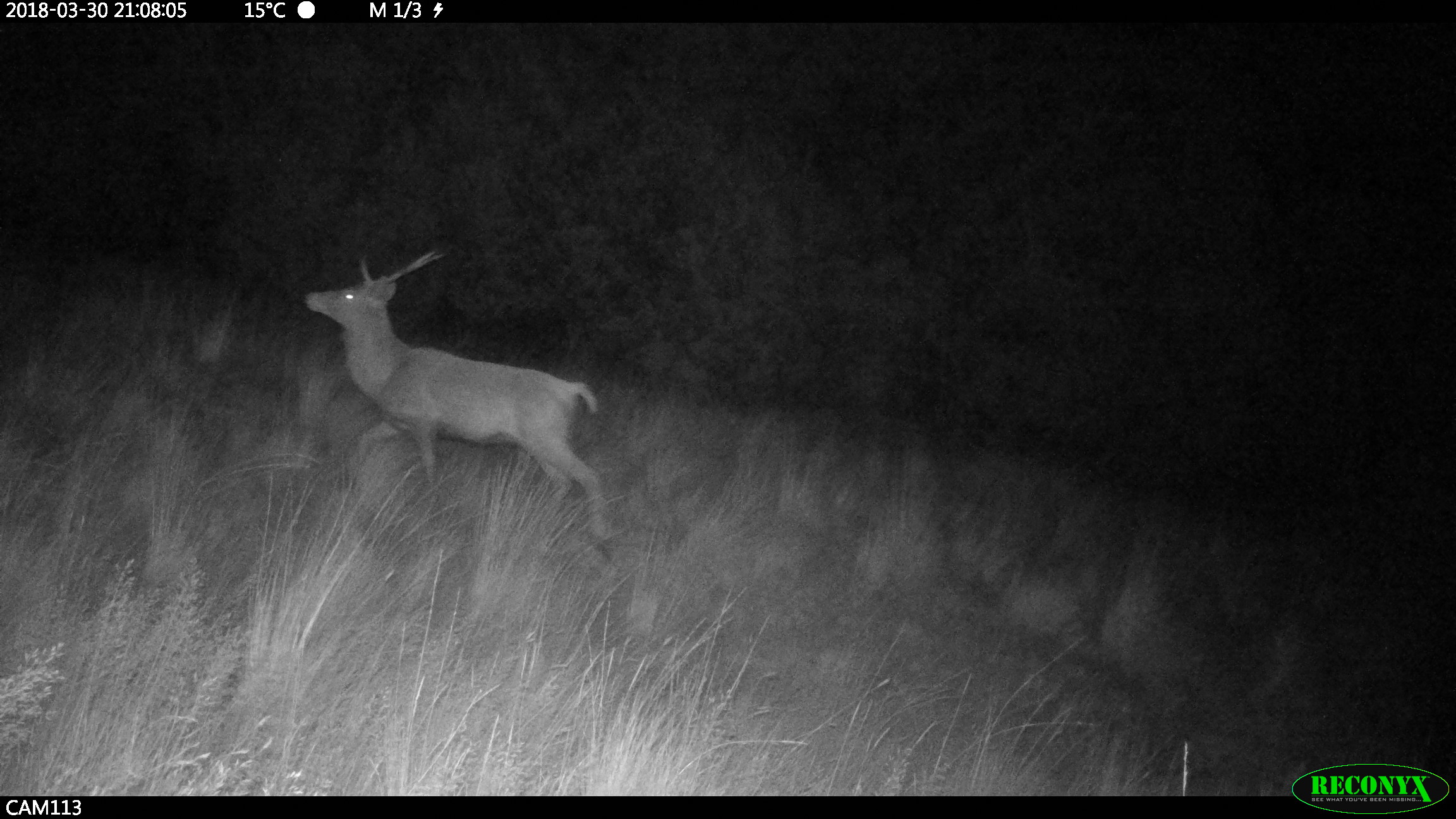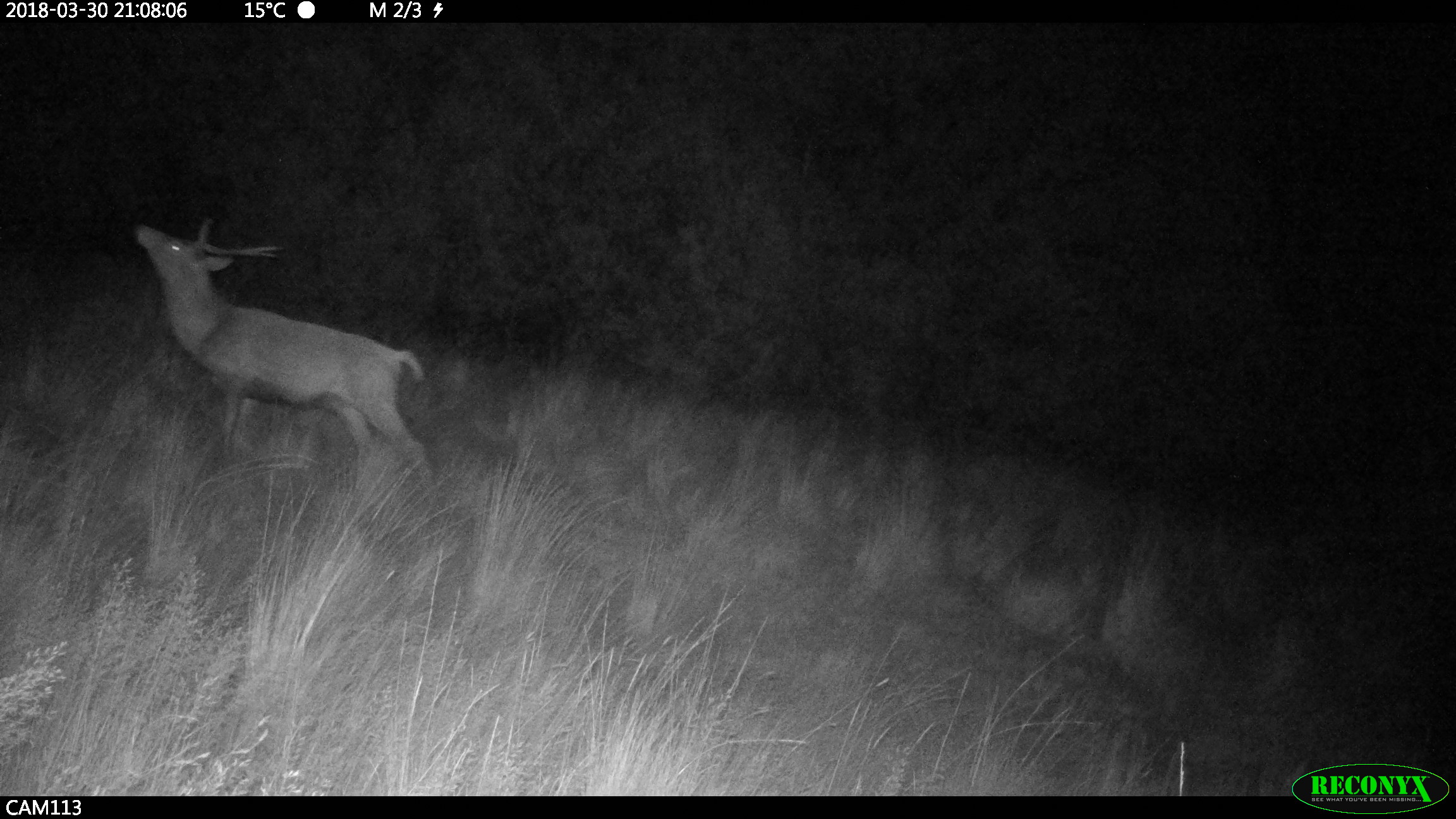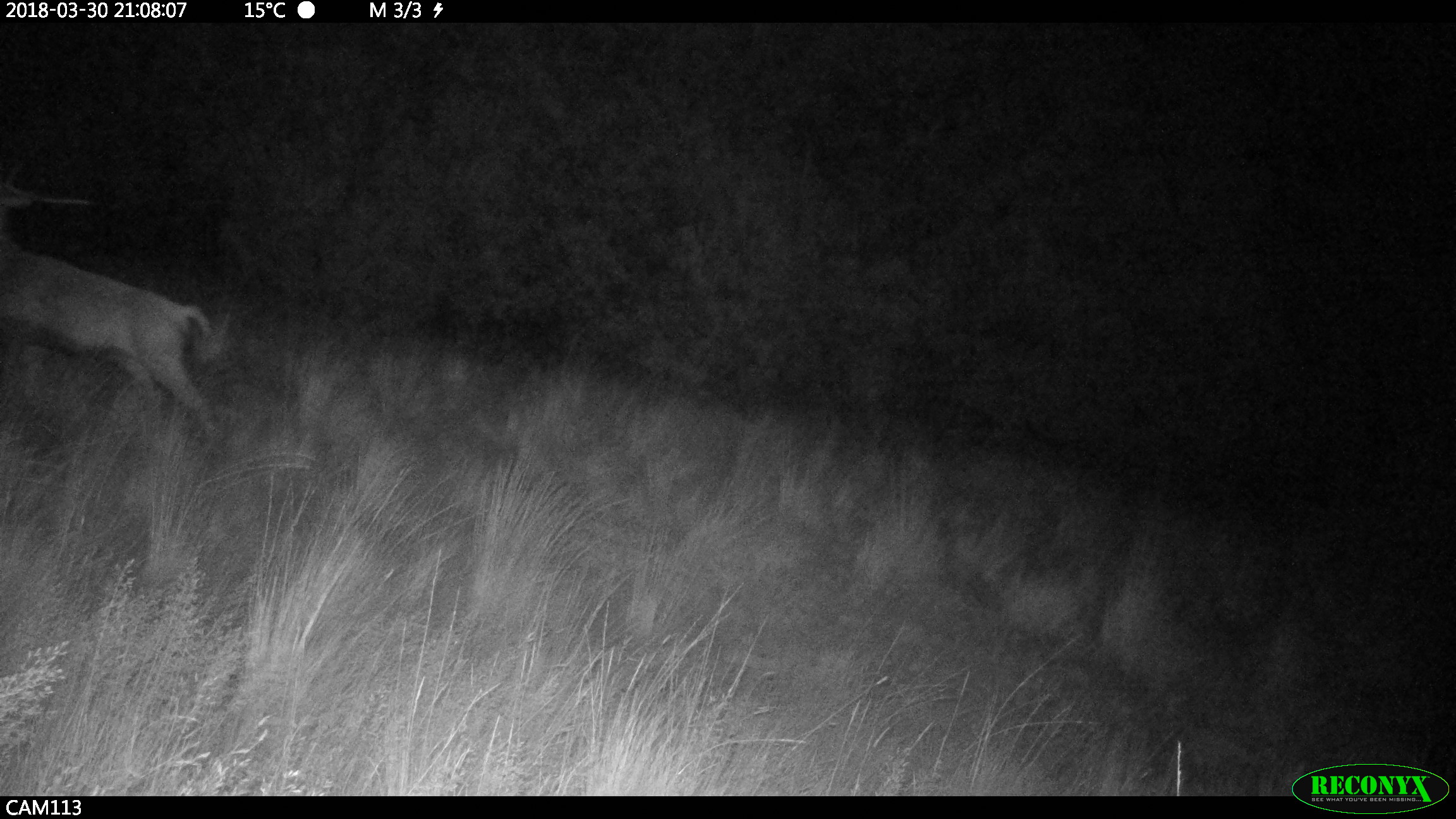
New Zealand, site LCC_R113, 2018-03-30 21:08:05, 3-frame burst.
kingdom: Animalia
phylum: Chordata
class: Mammalia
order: Artiodactyla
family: Cervidae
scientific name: Cervidae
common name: deer